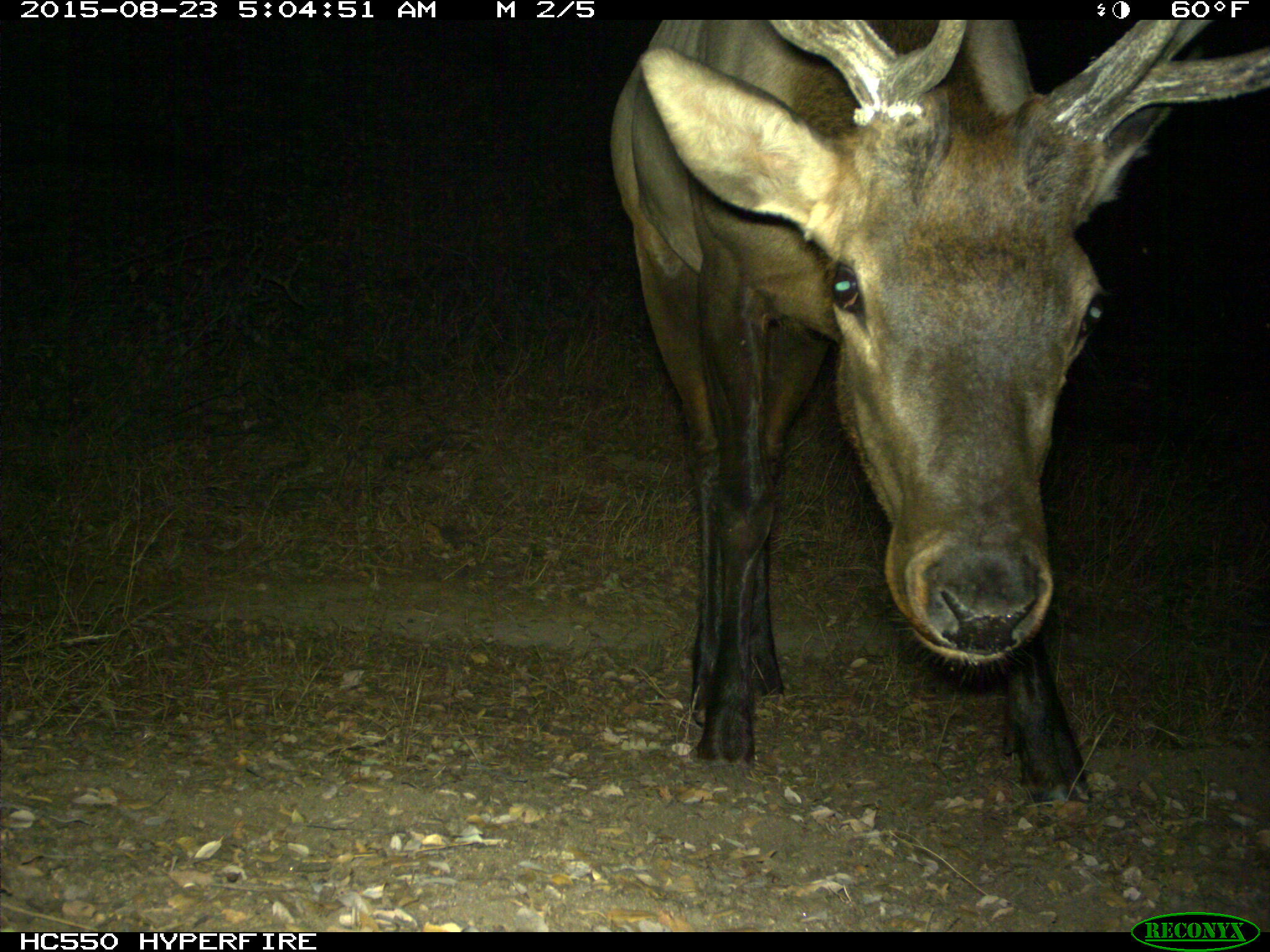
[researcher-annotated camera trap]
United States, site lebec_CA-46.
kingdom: Animalia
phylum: Chordata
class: Mammalia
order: Artiodactyla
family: Cervidae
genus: Cervus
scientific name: Cervus canadensis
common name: elk